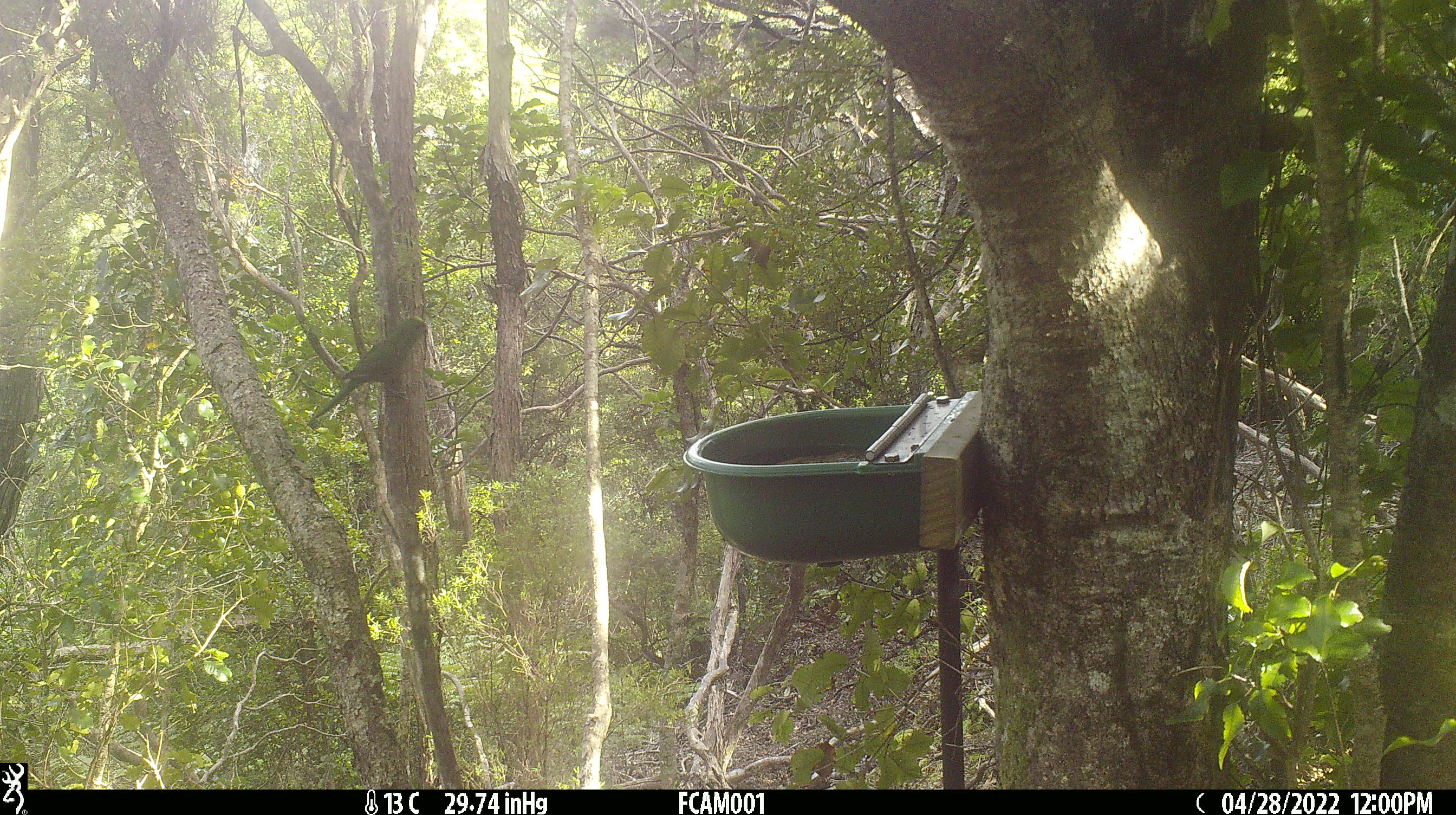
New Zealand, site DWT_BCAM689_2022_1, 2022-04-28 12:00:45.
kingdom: Animalia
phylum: Chordata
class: Aves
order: Psittaciformes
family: Psittaculidae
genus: Cyanoramphus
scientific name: Cyanoramphus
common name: parakeet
Parakeet (Cyanoramphus).